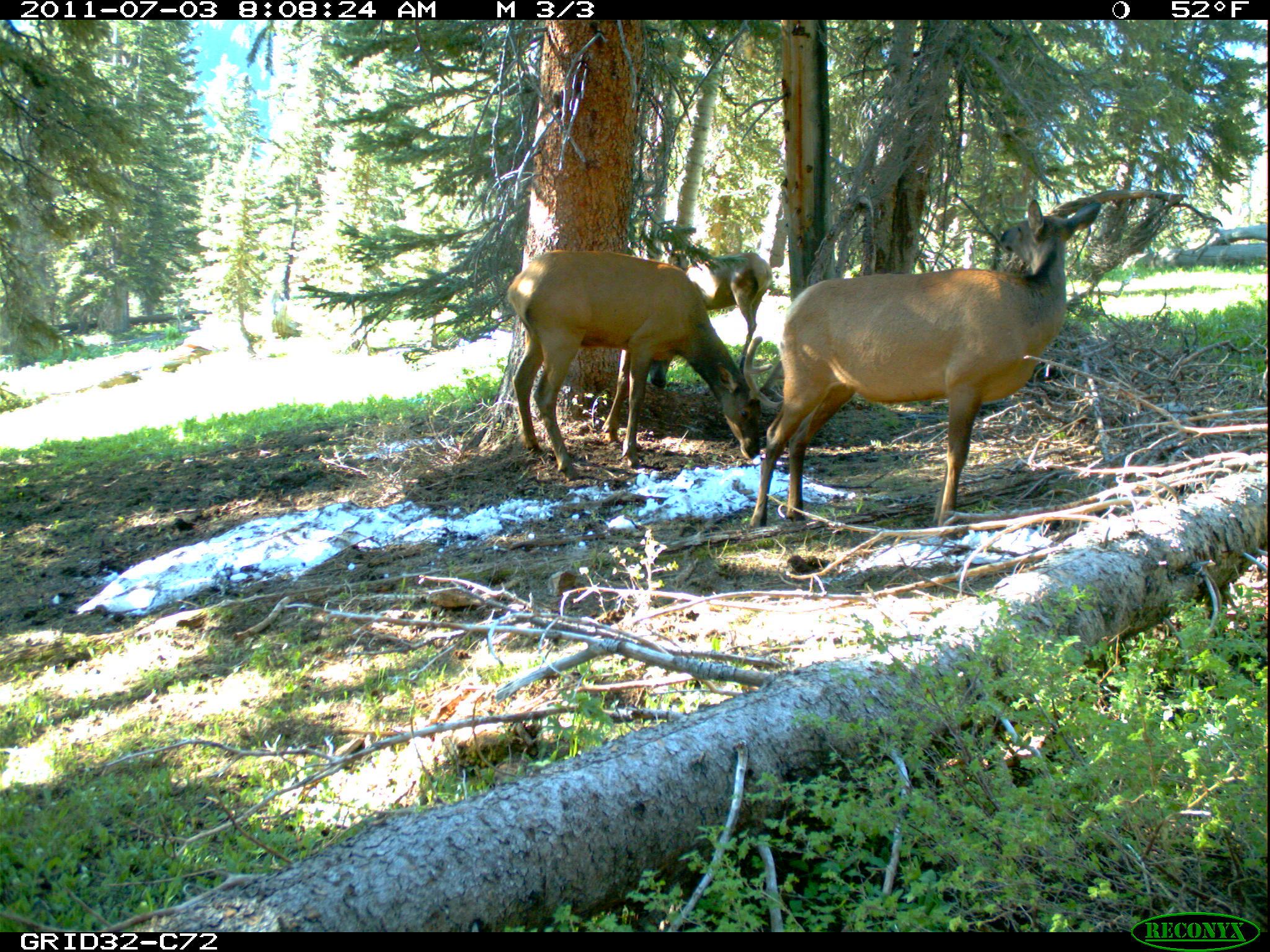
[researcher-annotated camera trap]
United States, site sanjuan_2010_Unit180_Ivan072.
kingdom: Animalia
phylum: Chordata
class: Mammalia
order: Artiodactyla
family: Cervidae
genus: Cervus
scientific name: Cervus elaphus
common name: red deer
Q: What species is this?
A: Cervus elaphus (red deer).